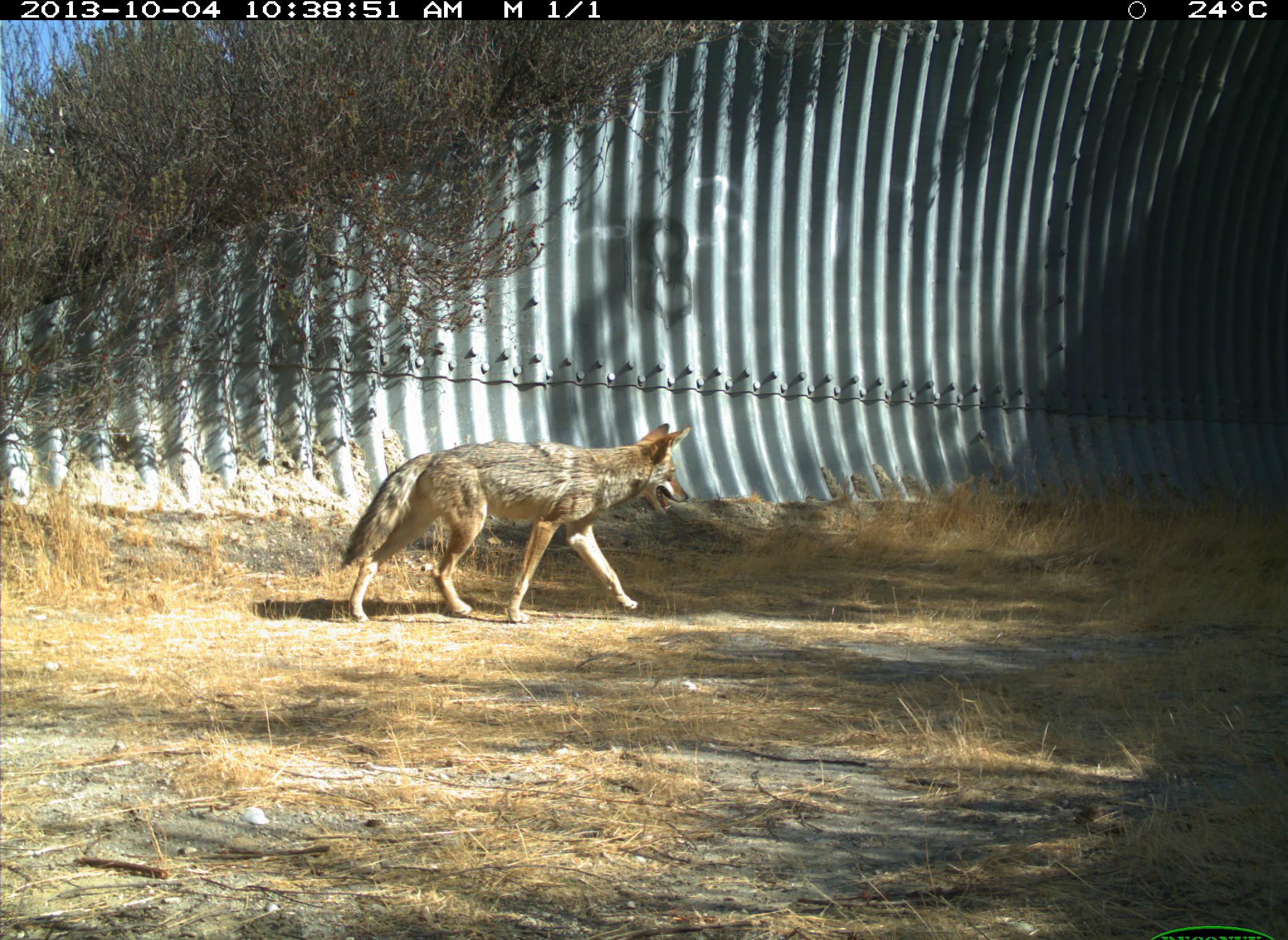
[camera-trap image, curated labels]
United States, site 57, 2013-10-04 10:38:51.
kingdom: Animalia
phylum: Chordata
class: Mammalia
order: Carnivora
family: Canidae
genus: Canis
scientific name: Canis latrans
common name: coyote